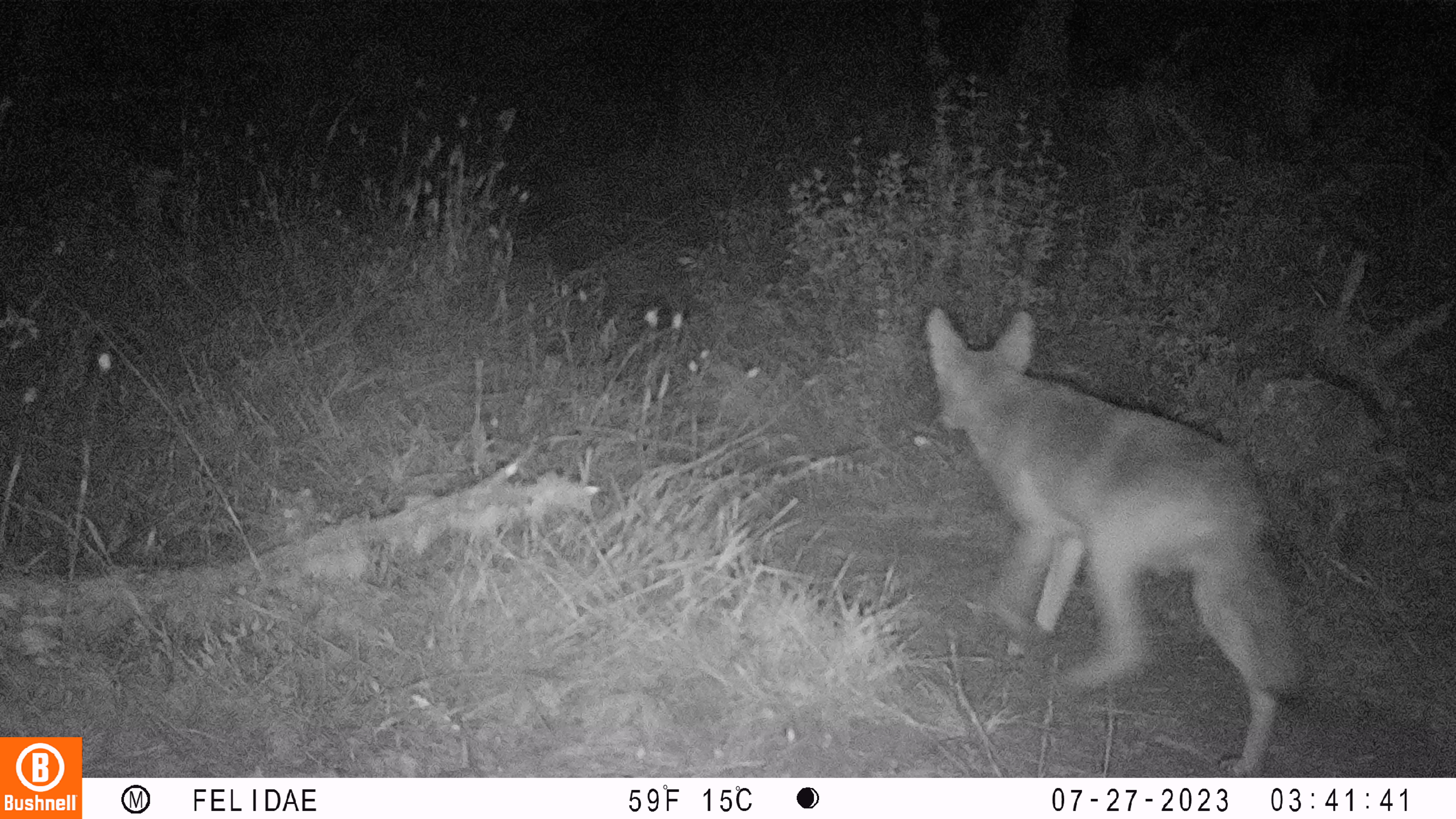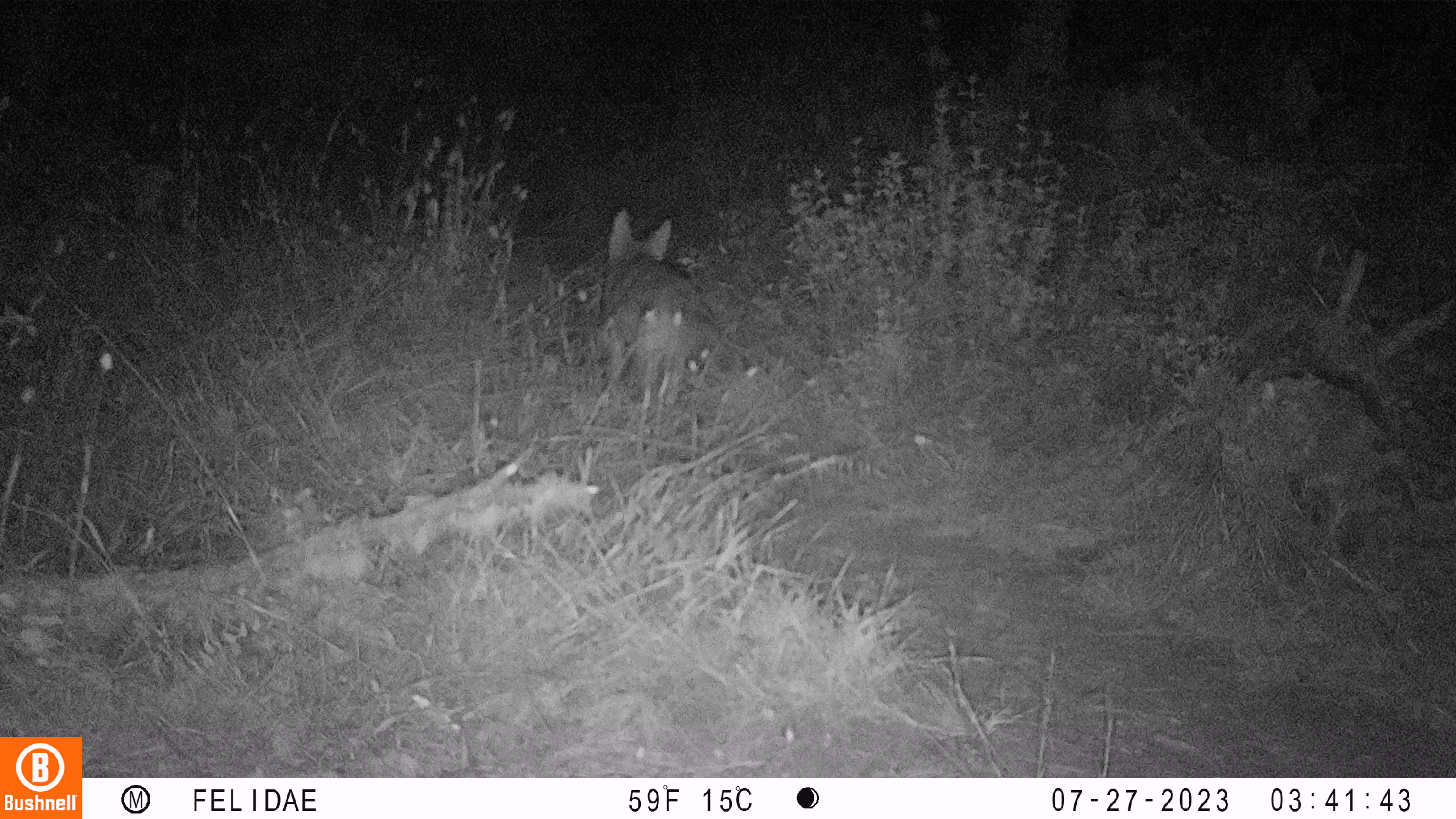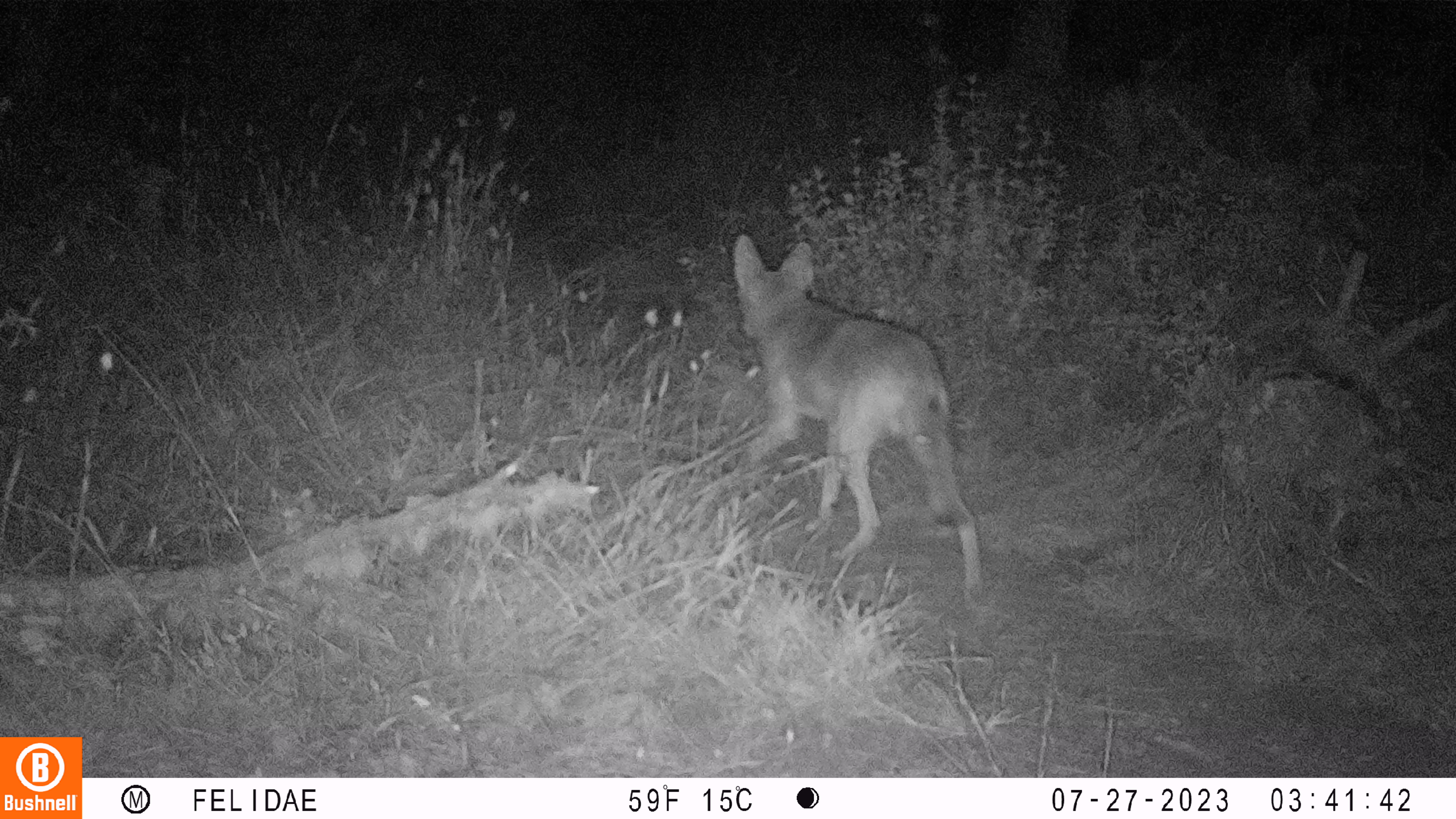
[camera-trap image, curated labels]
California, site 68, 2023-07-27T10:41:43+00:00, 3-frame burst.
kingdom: Animalia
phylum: Chordata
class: Mammalia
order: Carnivora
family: Canidae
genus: Canis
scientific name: Canis latrans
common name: coyote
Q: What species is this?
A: Coyote (Canis latrans).